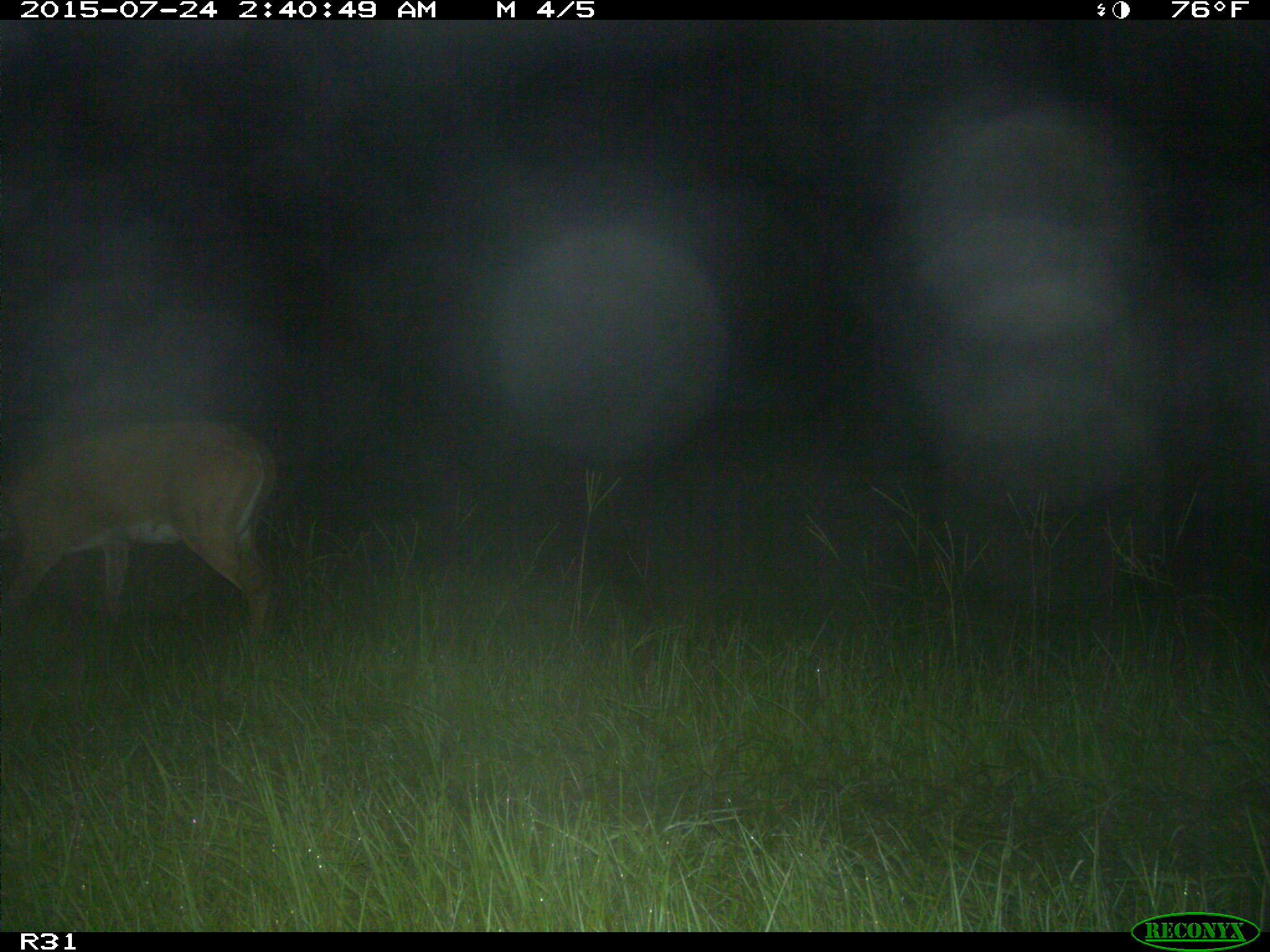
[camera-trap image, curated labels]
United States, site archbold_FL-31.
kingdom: Animalia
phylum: Chordata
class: Mammalia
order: Artiodactyla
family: Cervidae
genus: Odocoileus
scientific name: Odocoileus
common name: deer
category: unidentified deer